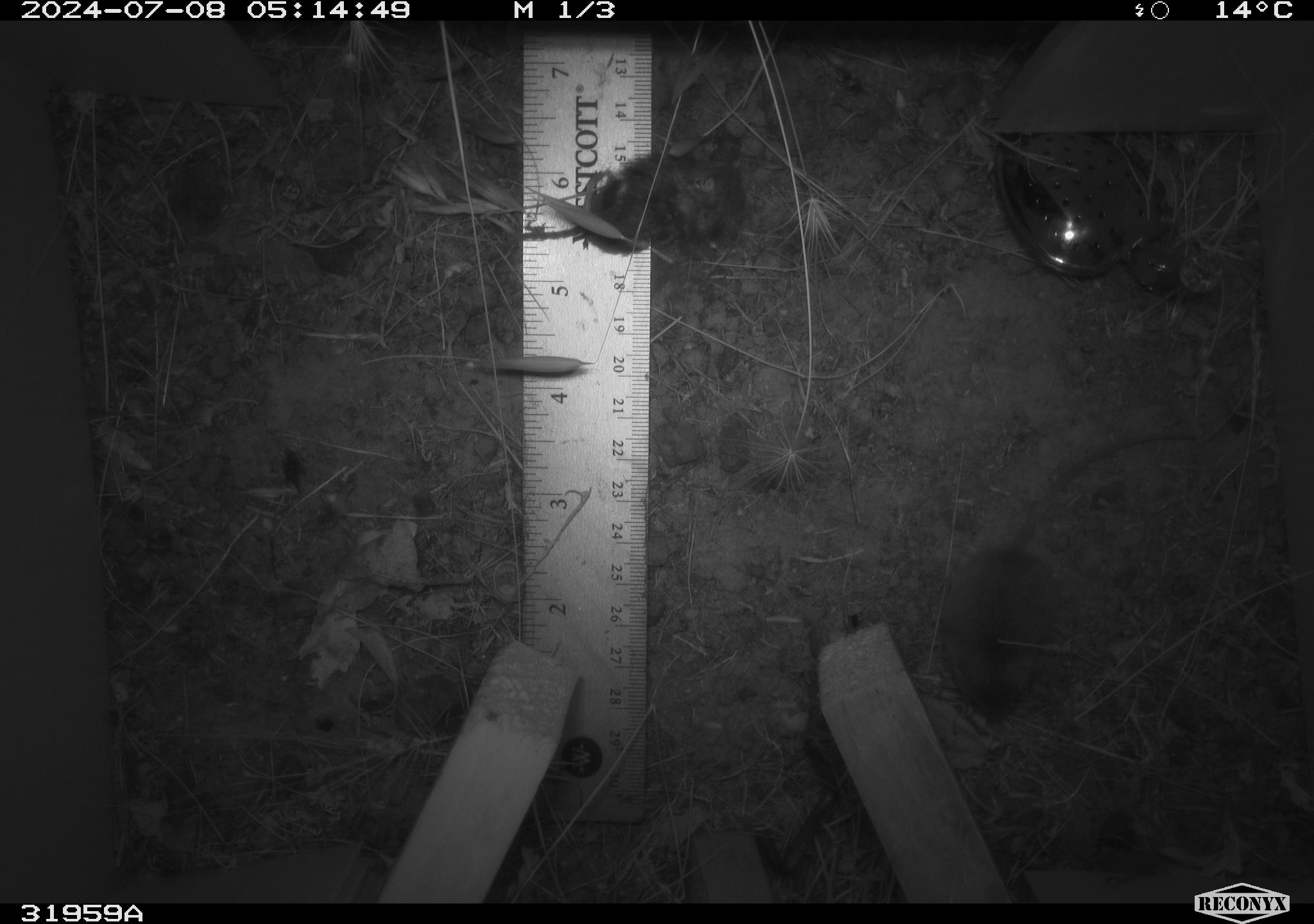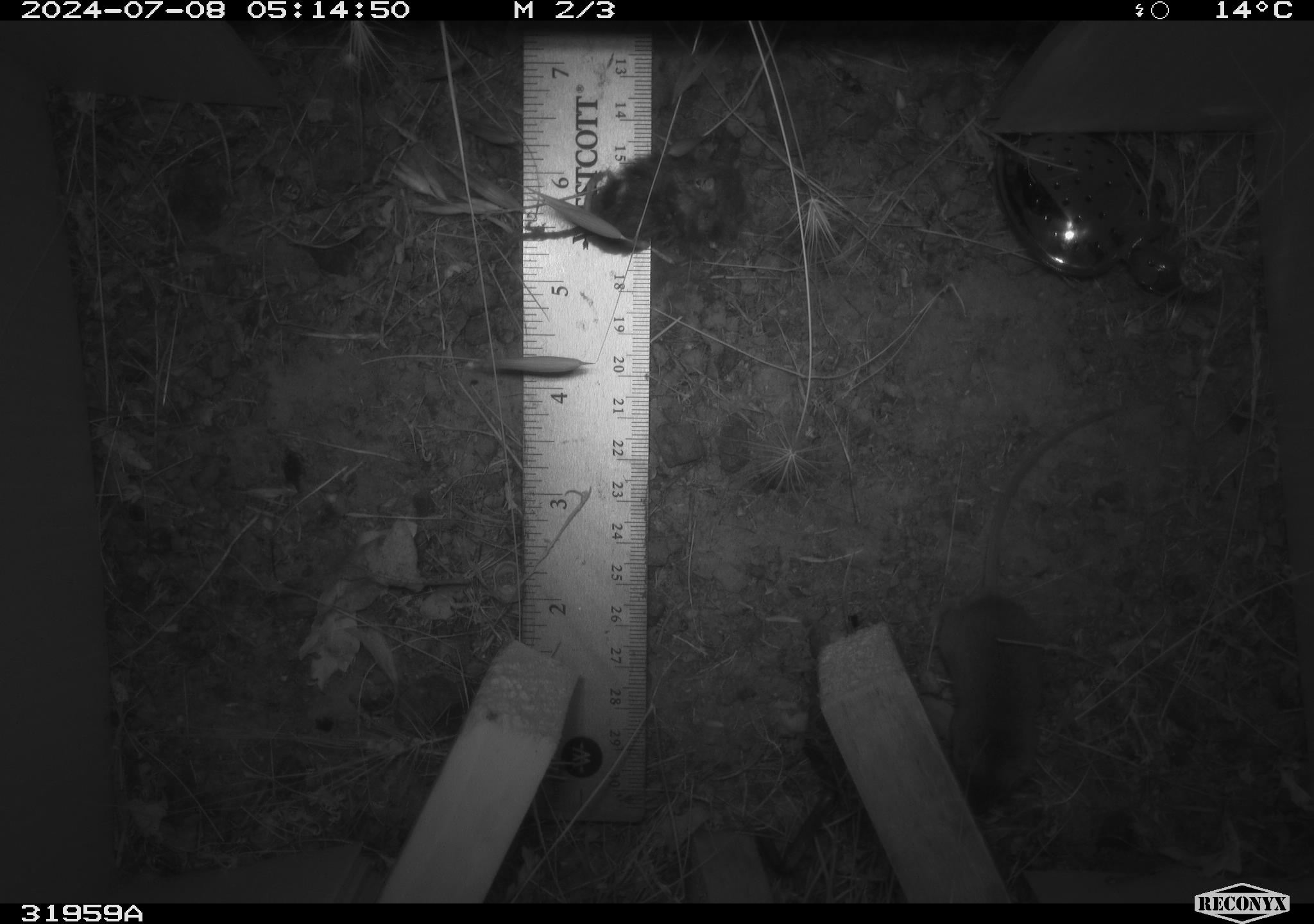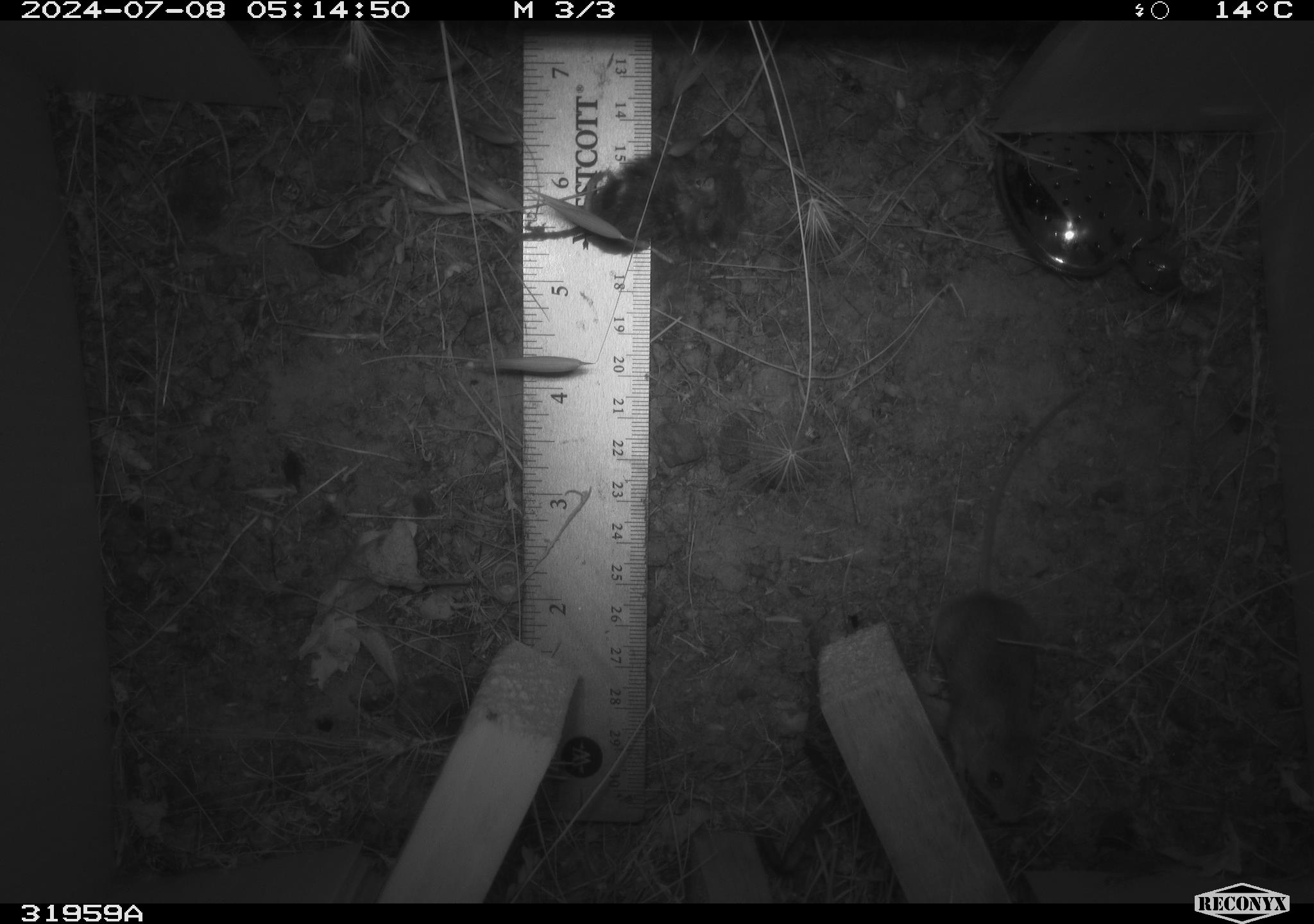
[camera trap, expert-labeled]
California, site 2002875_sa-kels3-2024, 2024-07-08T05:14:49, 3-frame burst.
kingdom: Animalia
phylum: Chordata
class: Mammalia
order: Rodentia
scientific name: Rodentia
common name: mouse species